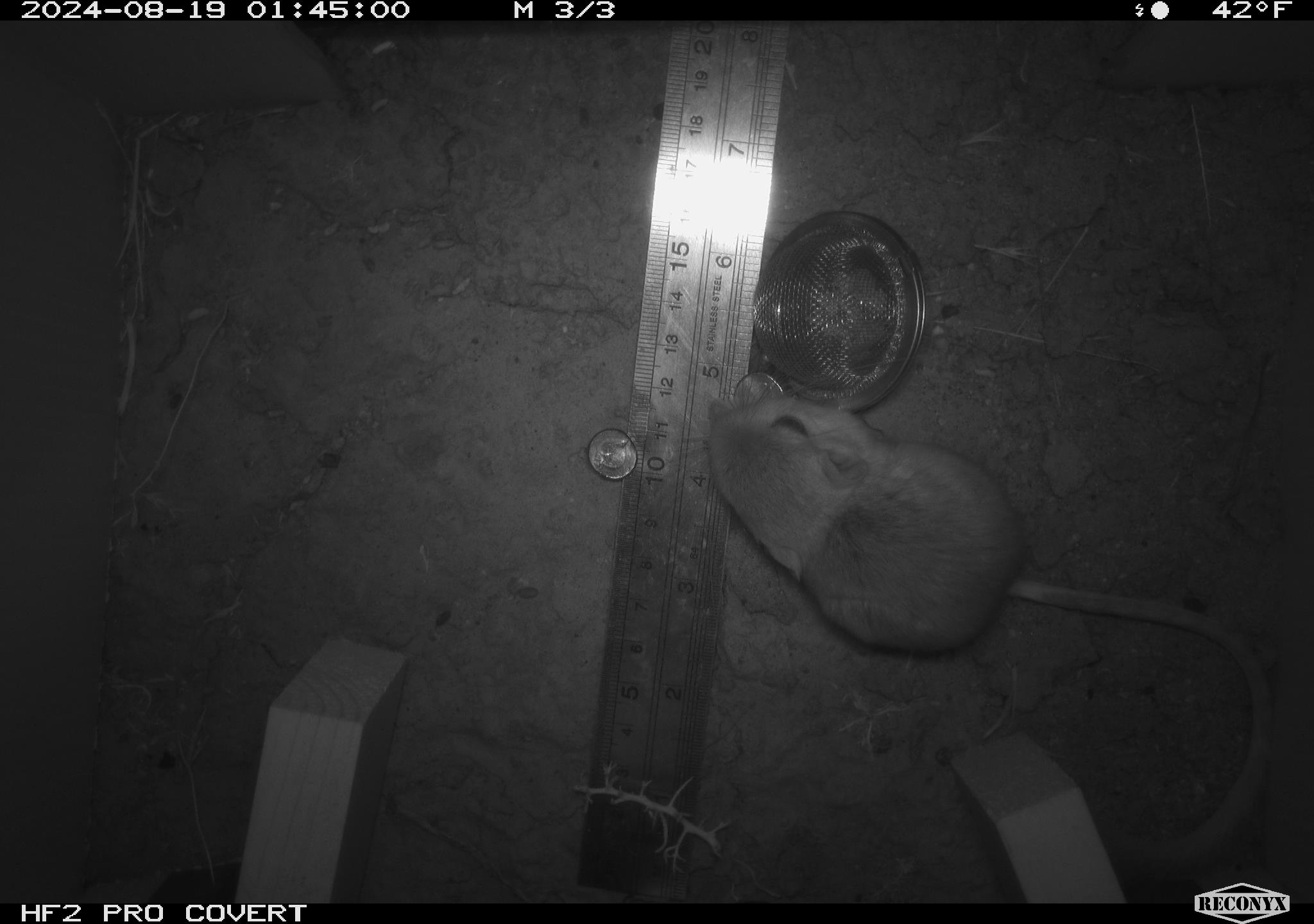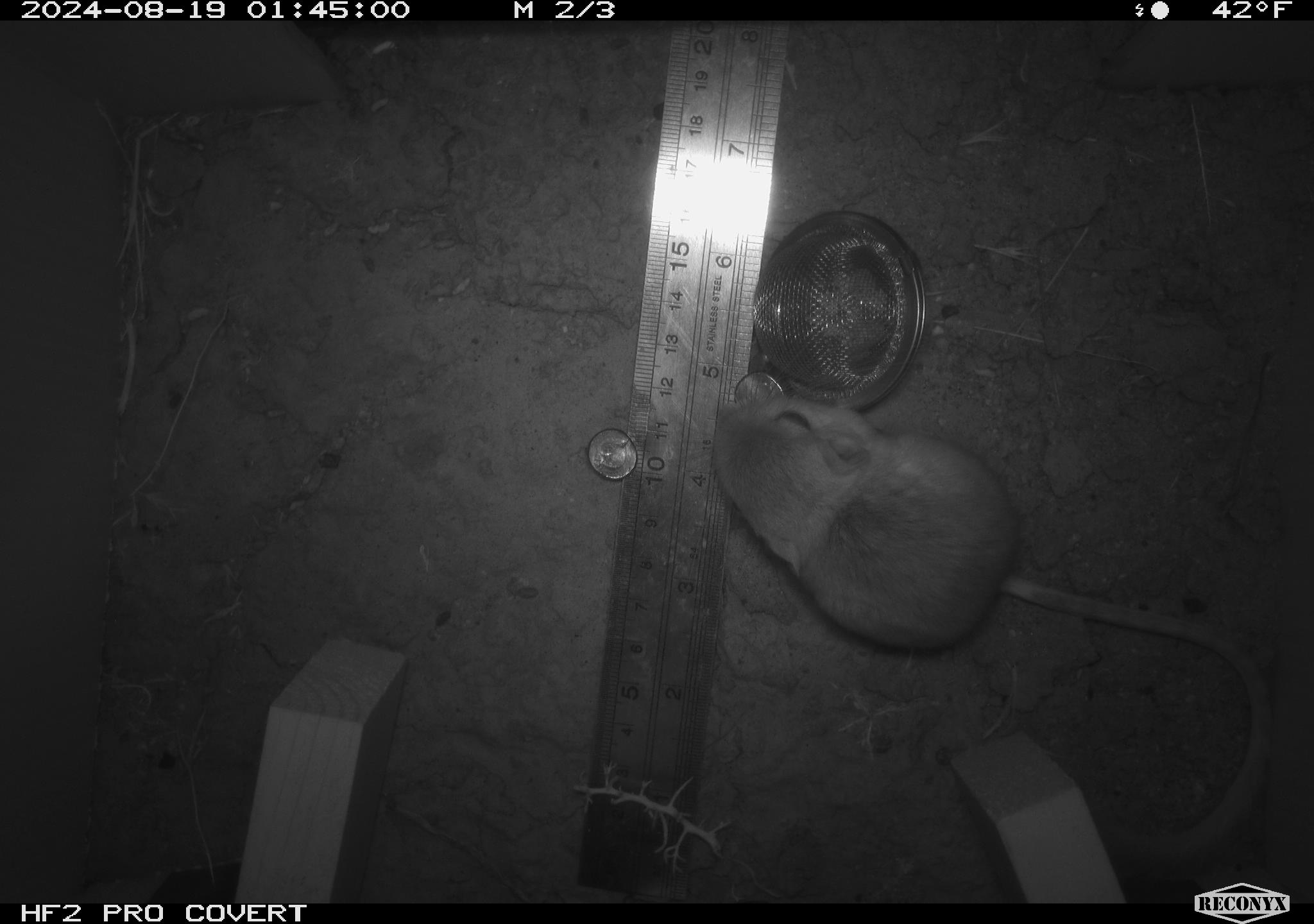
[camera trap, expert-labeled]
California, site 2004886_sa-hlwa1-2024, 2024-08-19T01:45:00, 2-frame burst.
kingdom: Animalia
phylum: Chordata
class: Mammalia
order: Rodentia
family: Heteromyidae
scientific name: Heteromyidae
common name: kangaroo rats and pocket mice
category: heteromyidae family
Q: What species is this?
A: Heteromyidae family (kangaroo rats and pocket mice) (Heteromyidae).